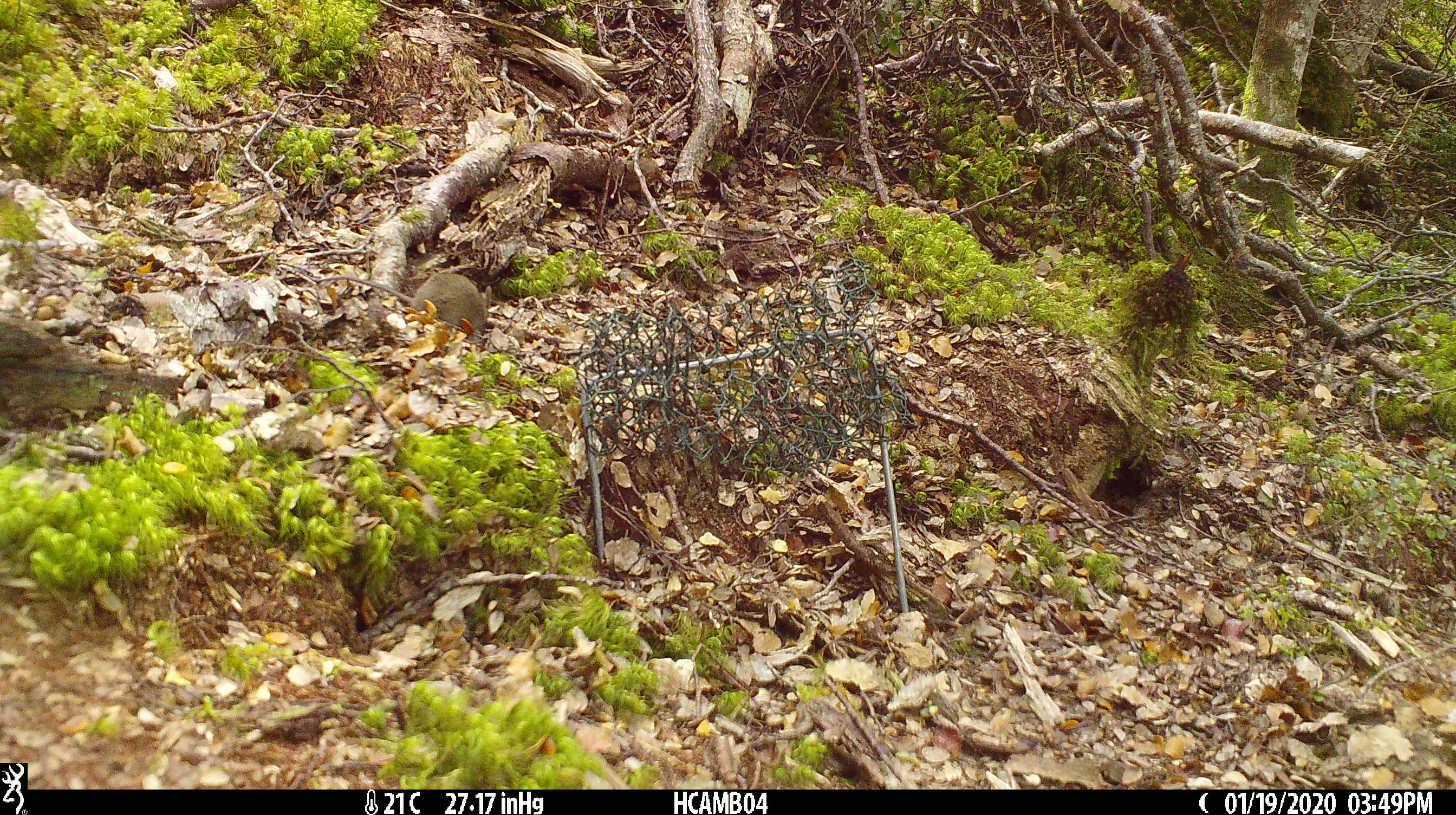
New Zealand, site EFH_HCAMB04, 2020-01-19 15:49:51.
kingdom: Animalia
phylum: Chordata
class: Mammalia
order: Rodentia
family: Muridae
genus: Mus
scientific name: Mus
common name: mouse